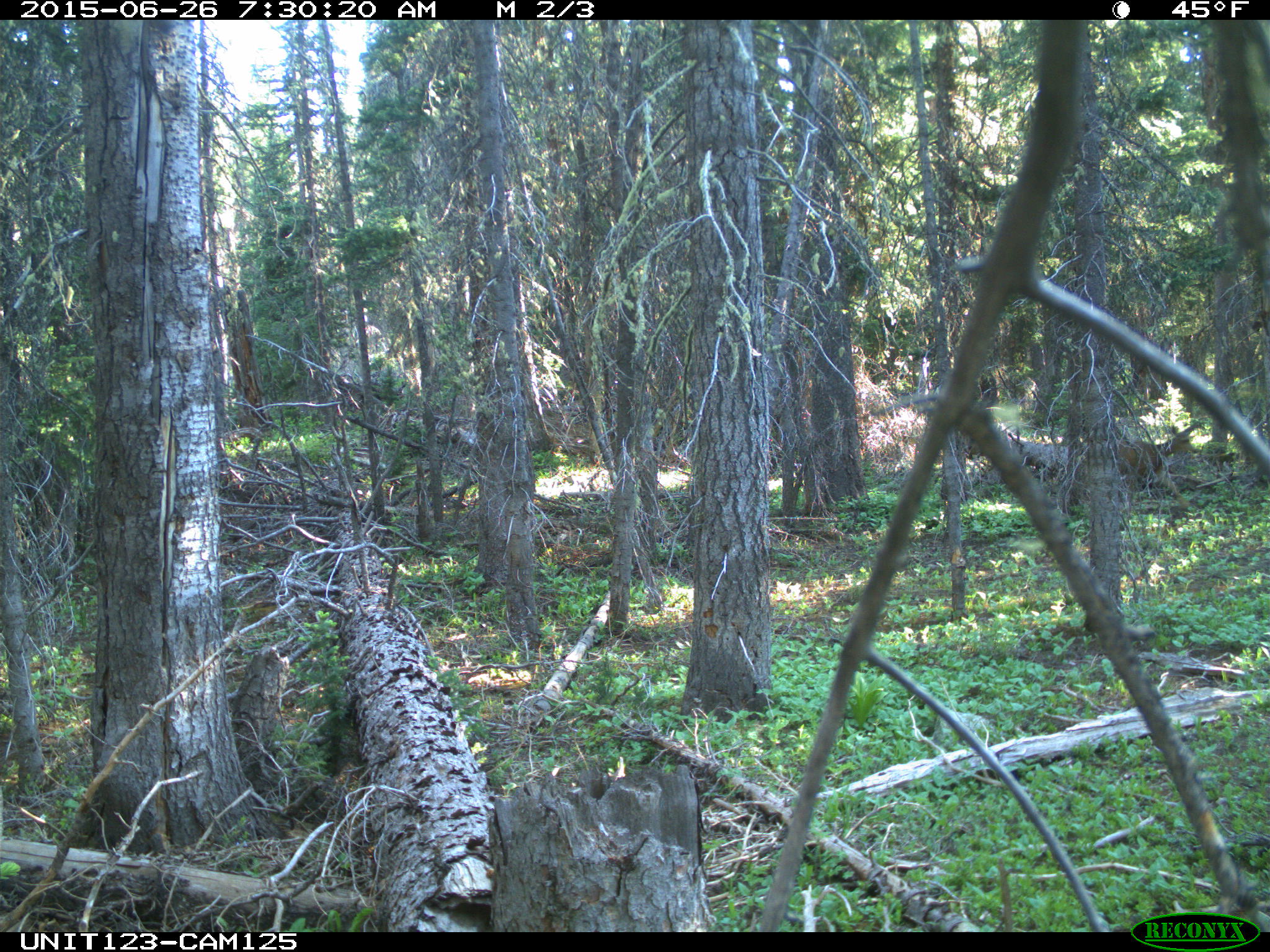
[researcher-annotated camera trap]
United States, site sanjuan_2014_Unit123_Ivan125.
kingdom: Animalia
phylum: Chordata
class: Mammalia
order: Artiodactyla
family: Cervidae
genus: Odocoileus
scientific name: Odocoileus hemionus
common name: mule deer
Odocoileus hemionus (mule deer).